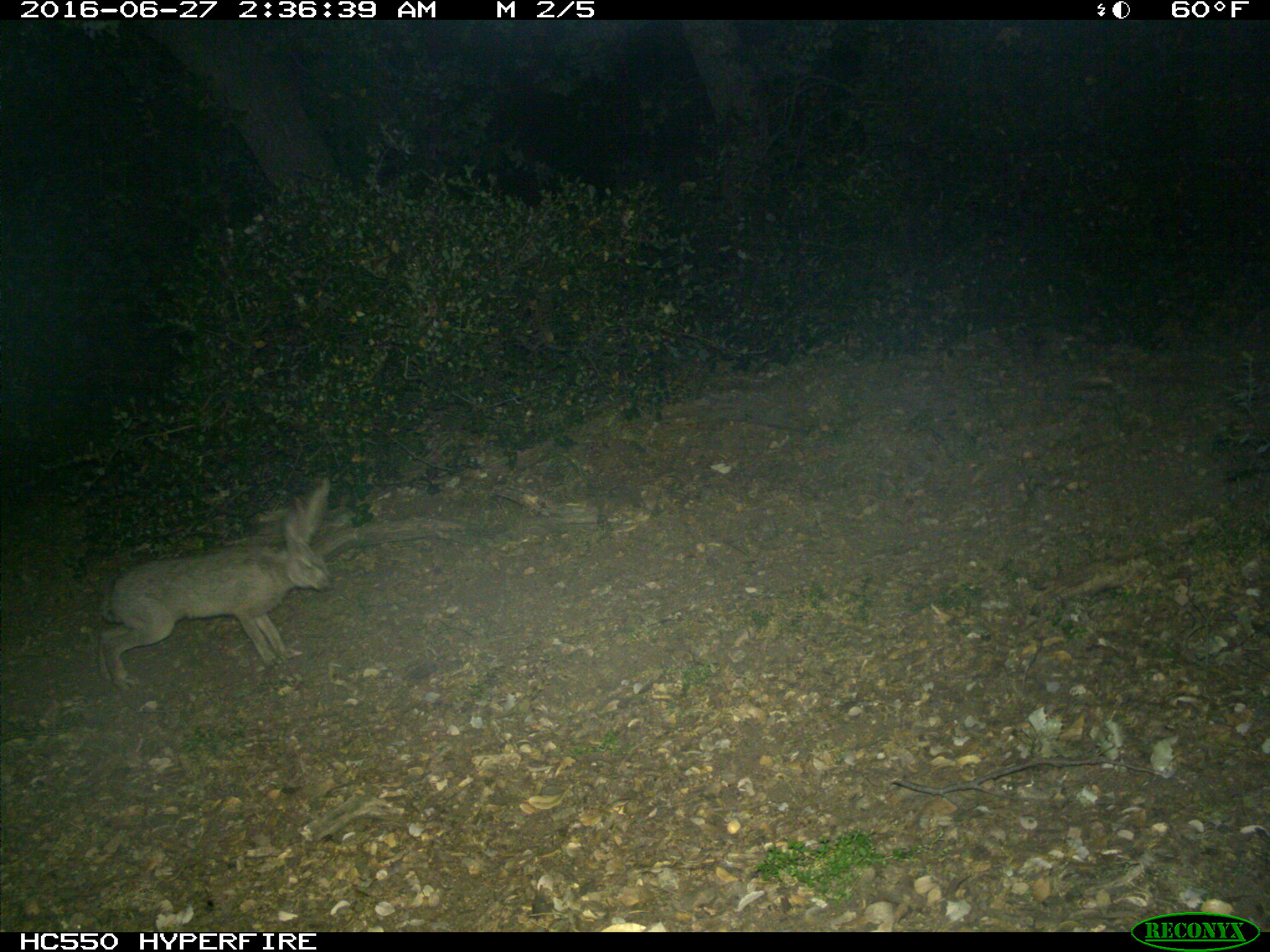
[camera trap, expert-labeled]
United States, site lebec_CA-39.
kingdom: Animalia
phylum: Chordata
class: Mammalia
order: Lagomorpha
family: Leporidae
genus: Lepus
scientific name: Lepus californicus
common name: black-tailed jackrabbit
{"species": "Lepus californicus (black-tailed jackrabbit)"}